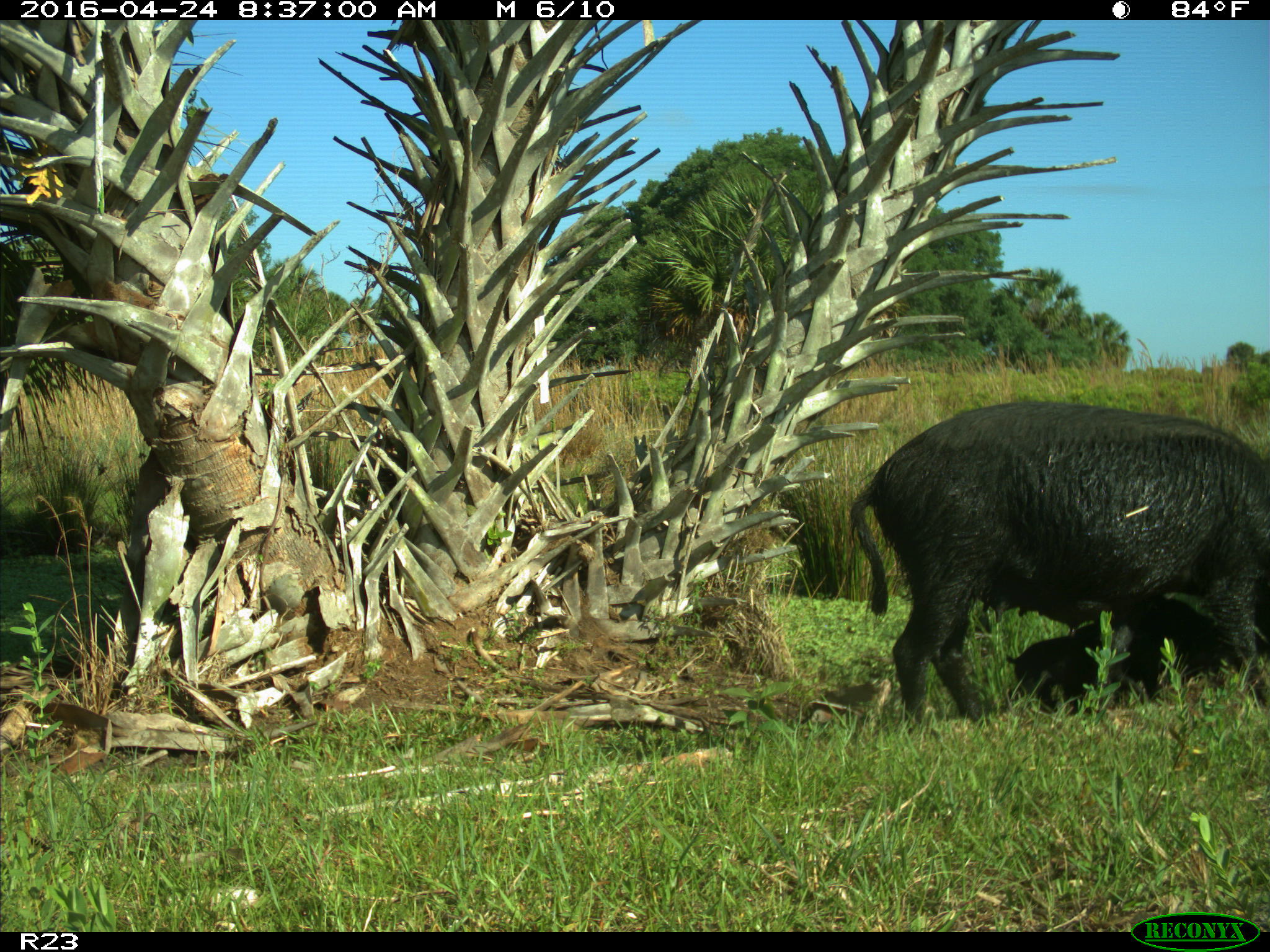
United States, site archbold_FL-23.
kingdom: Animalia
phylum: Chordata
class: Mammalia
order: Artiodactyla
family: Suidae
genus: Sus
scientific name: Sus scrofa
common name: wild boar